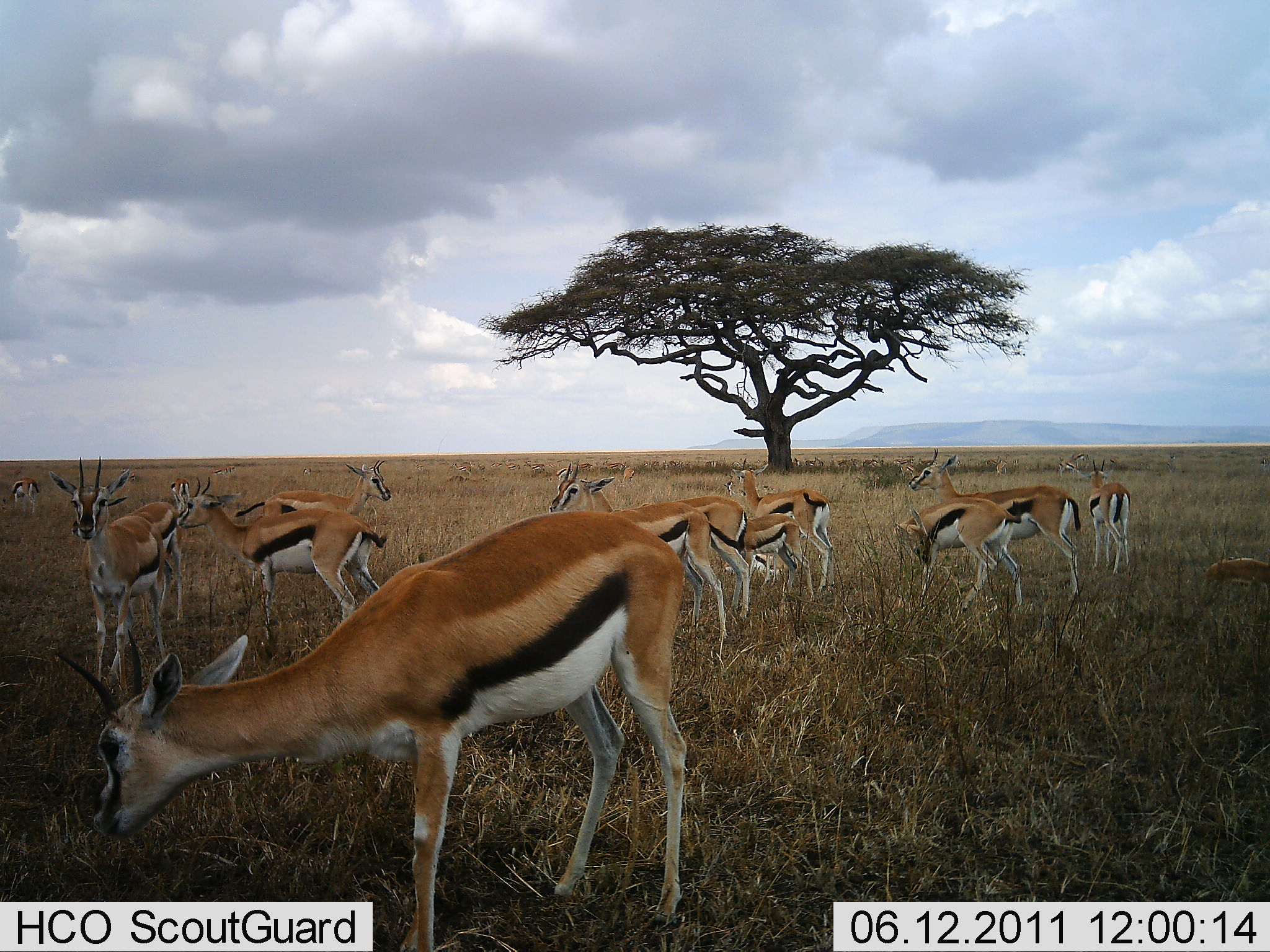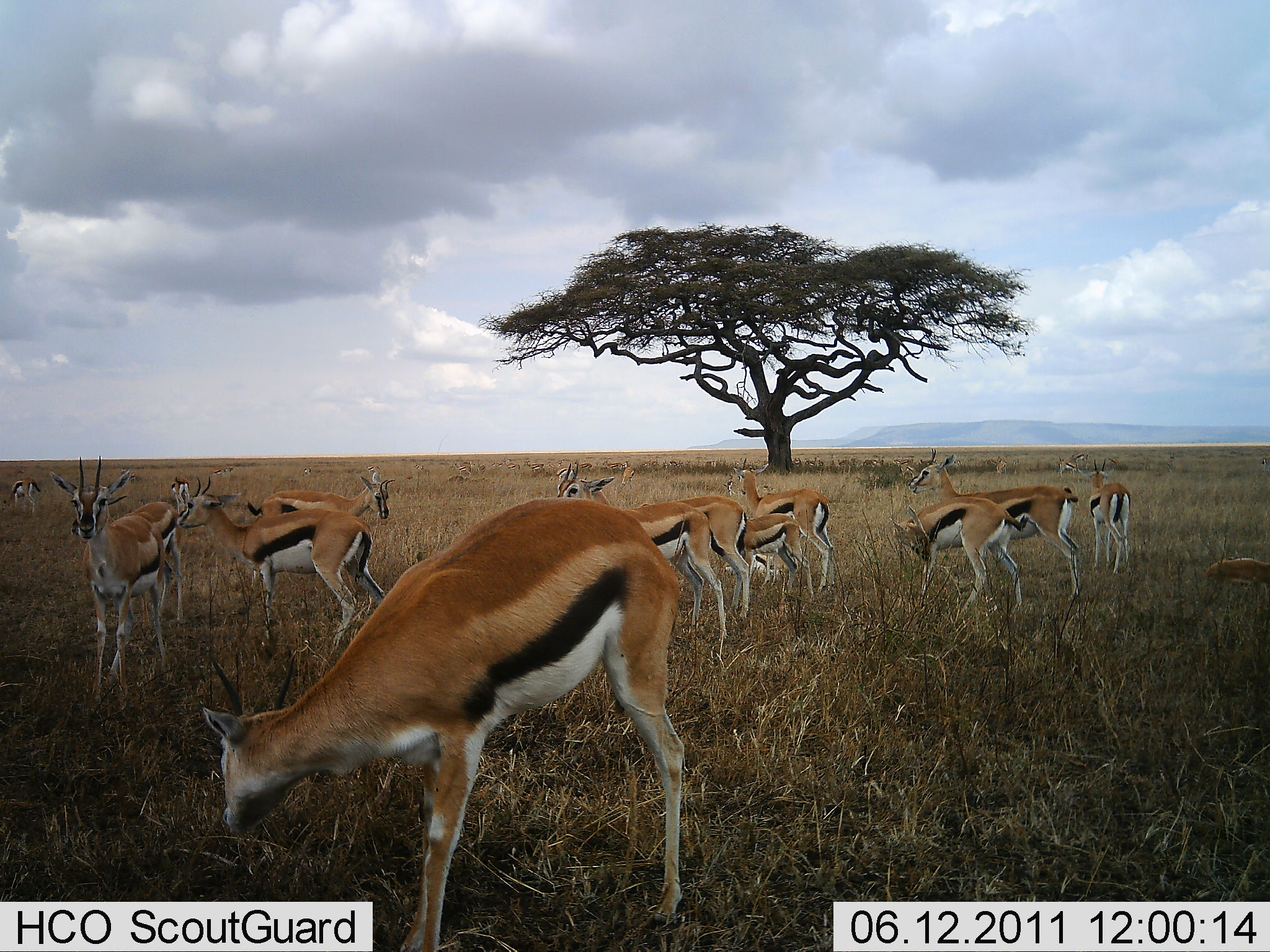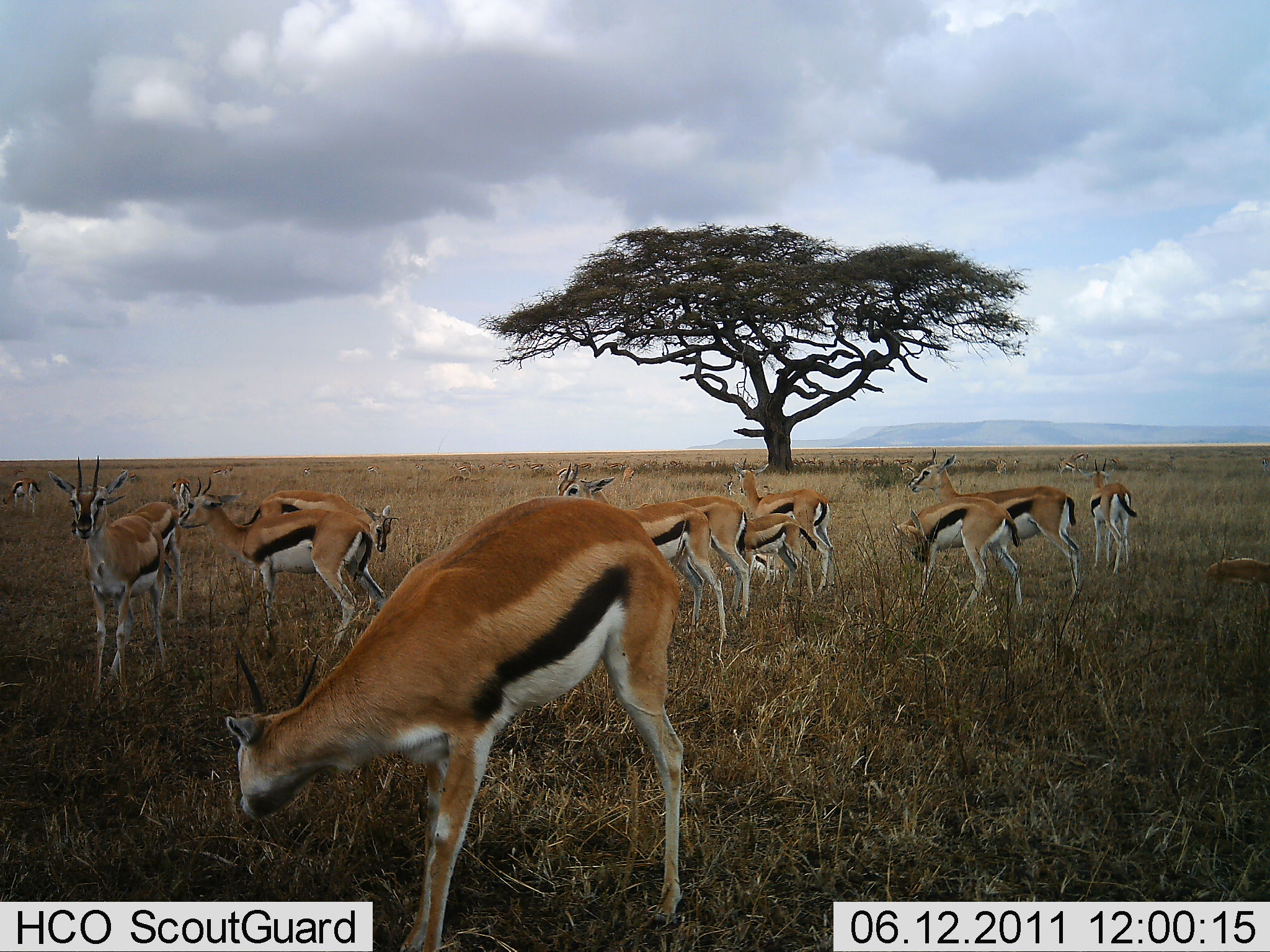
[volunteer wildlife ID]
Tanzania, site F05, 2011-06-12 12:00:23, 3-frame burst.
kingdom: Animalia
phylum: Chordata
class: Mammalia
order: Artiodactyla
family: Bovidae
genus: Eudorcas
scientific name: Eudorcas thomsonii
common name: thomson's gazelle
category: gazellethomsons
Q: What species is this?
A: Gazellethomsons (thomson's gazelle) (Eudorcas thomsonii).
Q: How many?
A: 11-50.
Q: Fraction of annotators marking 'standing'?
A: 79%.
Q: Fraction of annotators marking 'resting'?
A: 7%.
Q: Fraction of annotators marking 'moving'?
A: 7%.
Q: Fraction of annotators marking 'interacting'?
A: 0%.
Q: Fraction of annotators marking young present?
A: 29%.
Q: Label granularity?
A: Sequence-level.